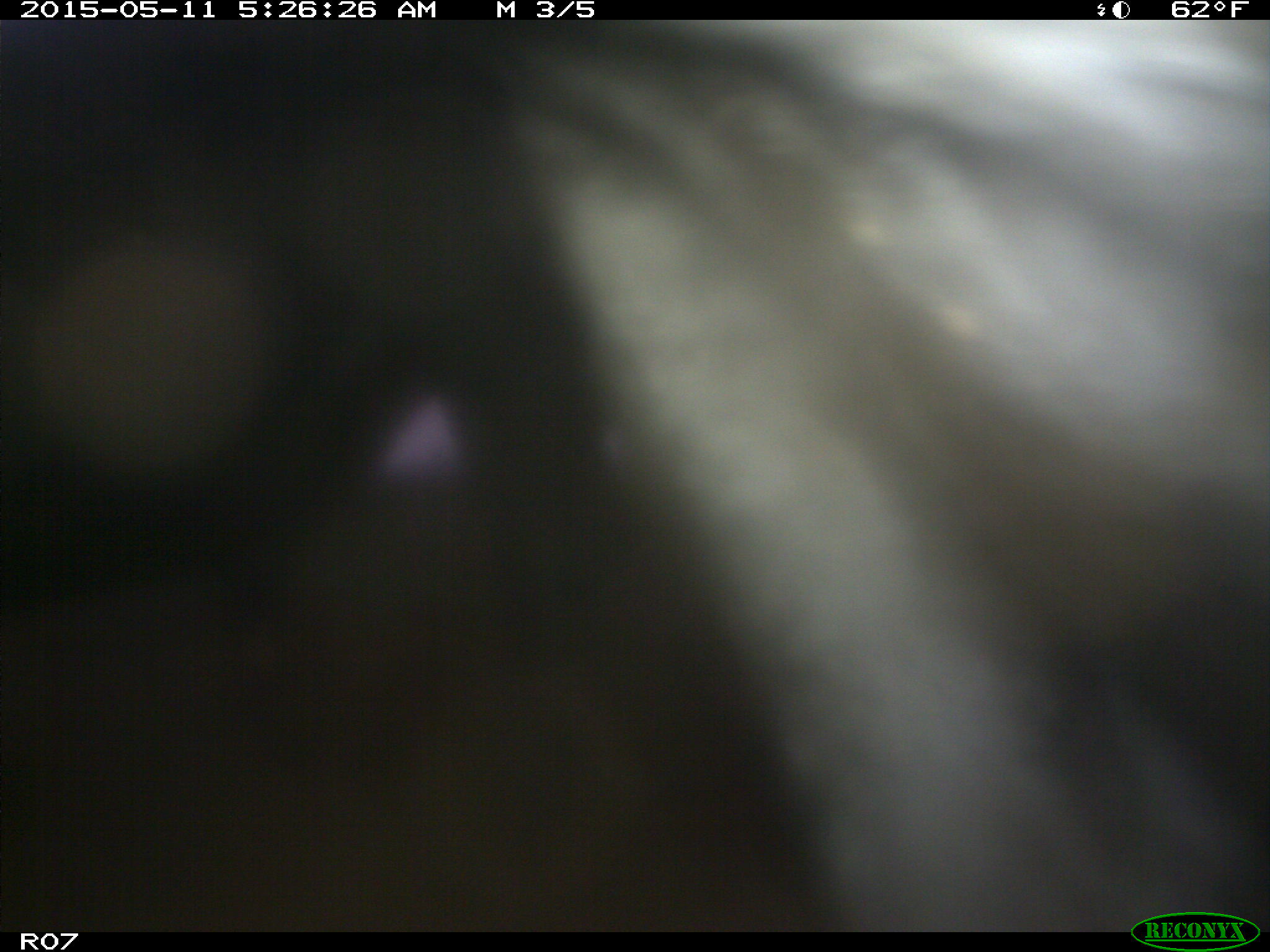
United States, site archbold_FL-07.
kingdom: Animalia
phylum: Chordata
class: Mammalia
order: Artiodactyla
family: Bovidae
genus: Bos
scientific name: Bos taurus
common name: domestic cow